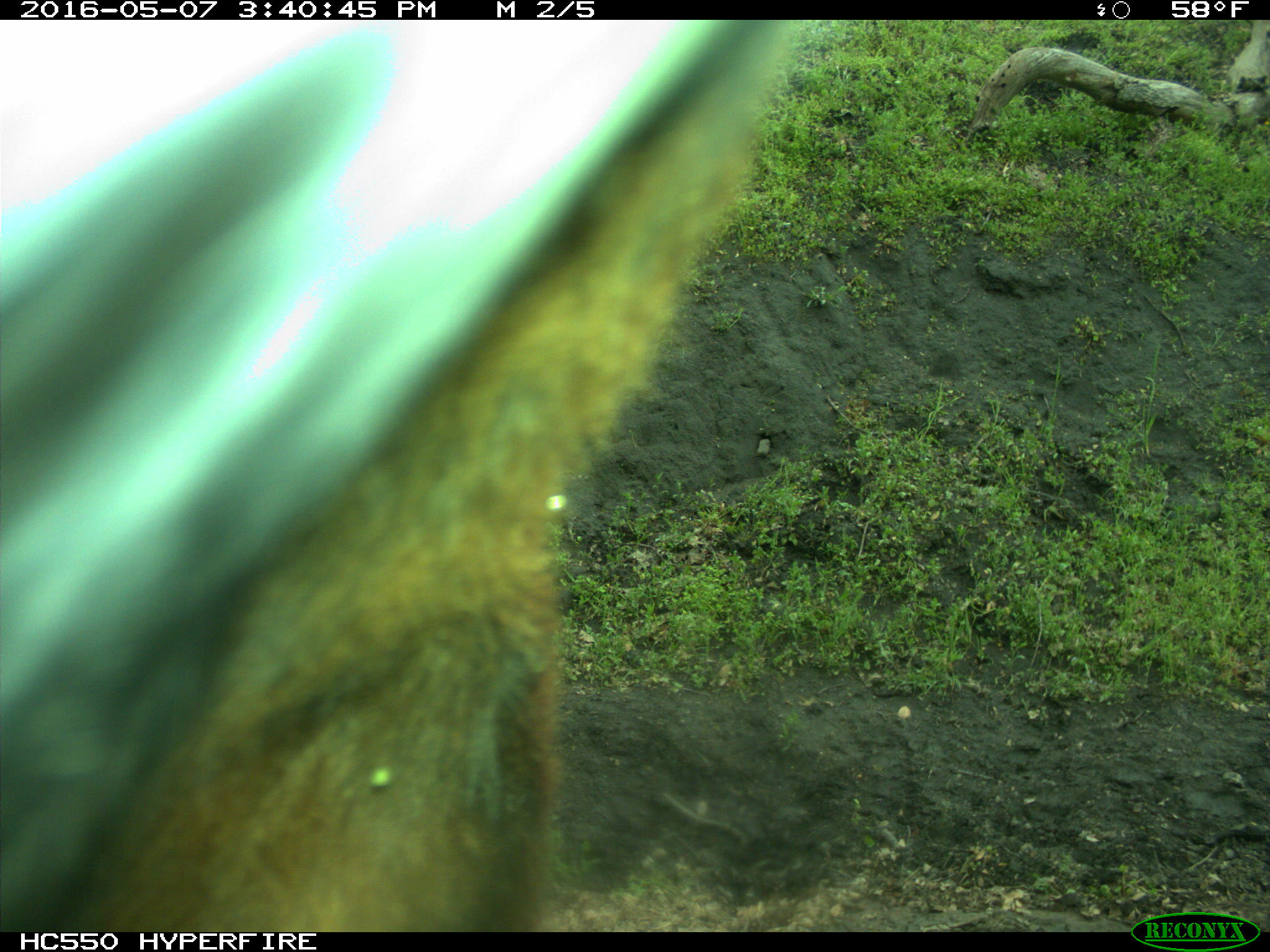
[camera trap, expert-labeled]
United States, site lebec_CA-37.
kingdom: Animalia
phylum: Chordata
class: Mammalia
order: Artiodactyla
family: Bovidae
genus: Bos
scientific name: Bos taurus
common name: domestic cow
Bos taurus (domestic cow).